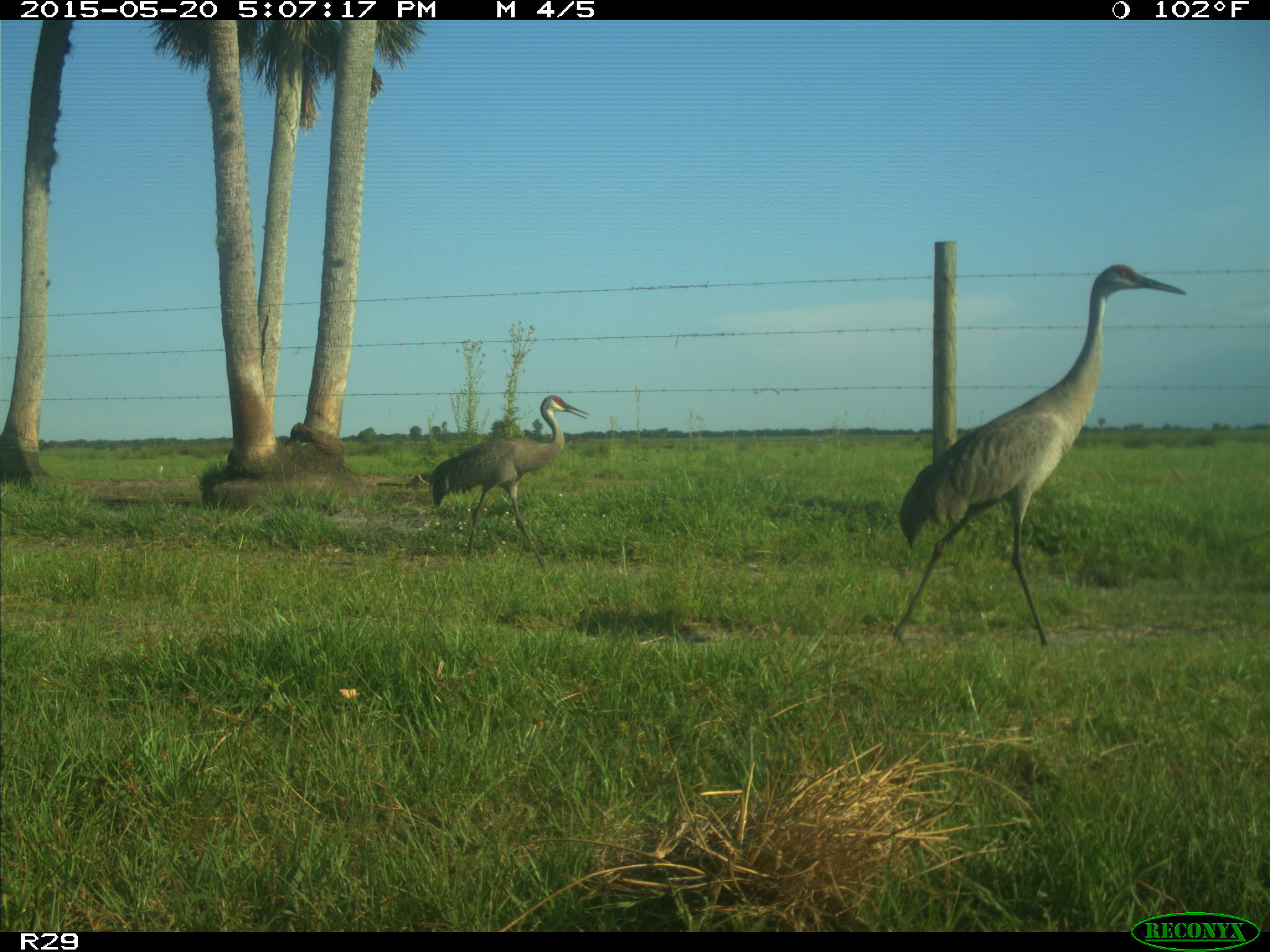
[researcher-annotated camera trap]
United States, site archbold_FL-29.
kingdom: Animalia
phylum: Chordata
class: Aves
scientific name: Aves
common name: birds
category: unidentified bird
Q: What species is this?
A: Unidentified bird (birds) (Aves).